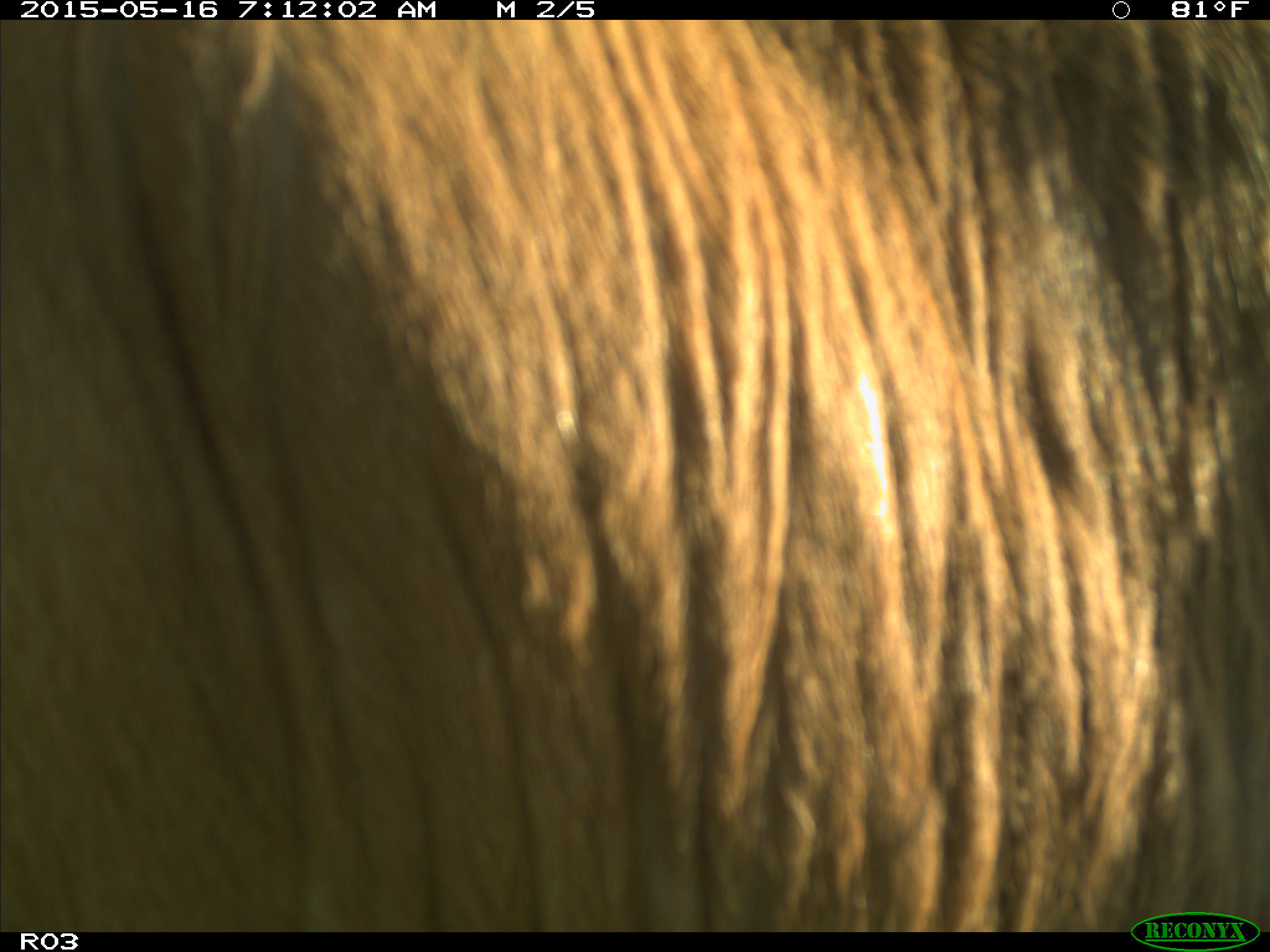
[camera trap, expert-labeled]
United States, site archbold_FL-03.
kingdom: Animalia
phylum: Chordata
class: Mammalia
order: Artiodactyla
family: Bovidae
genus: Bos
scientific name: Bos taurus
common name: domestic cow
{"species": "Bos taurus (domestic cow)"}